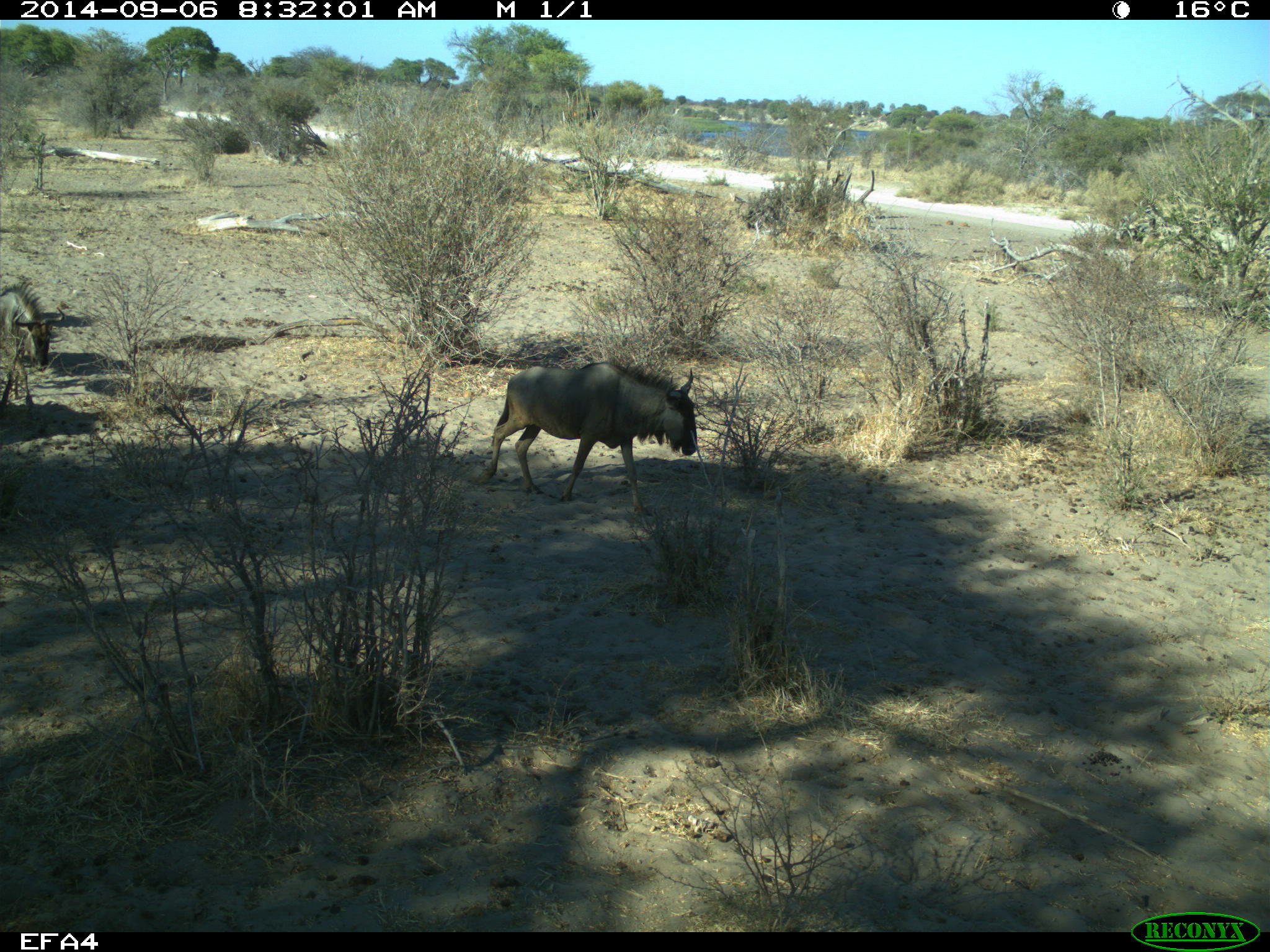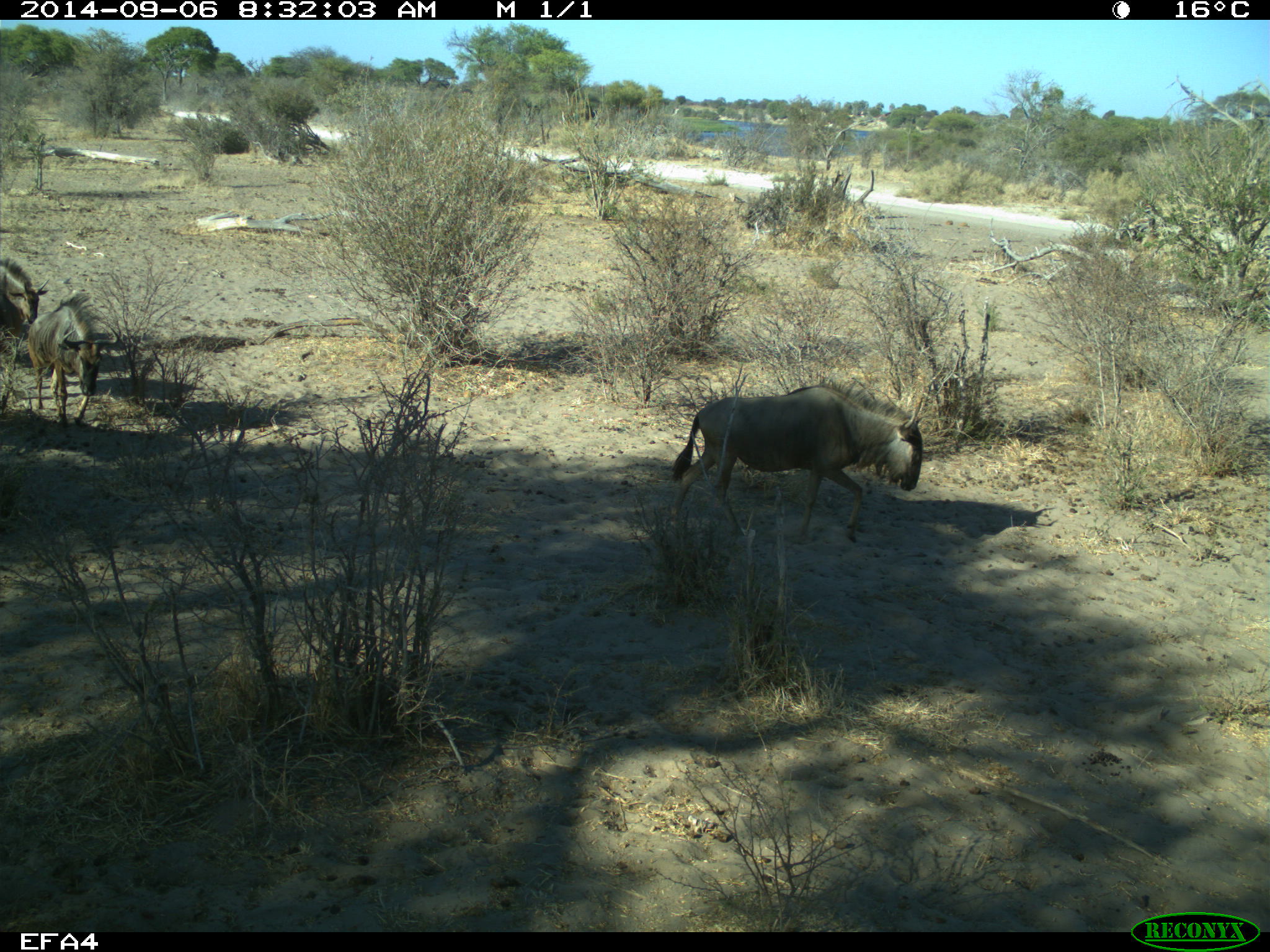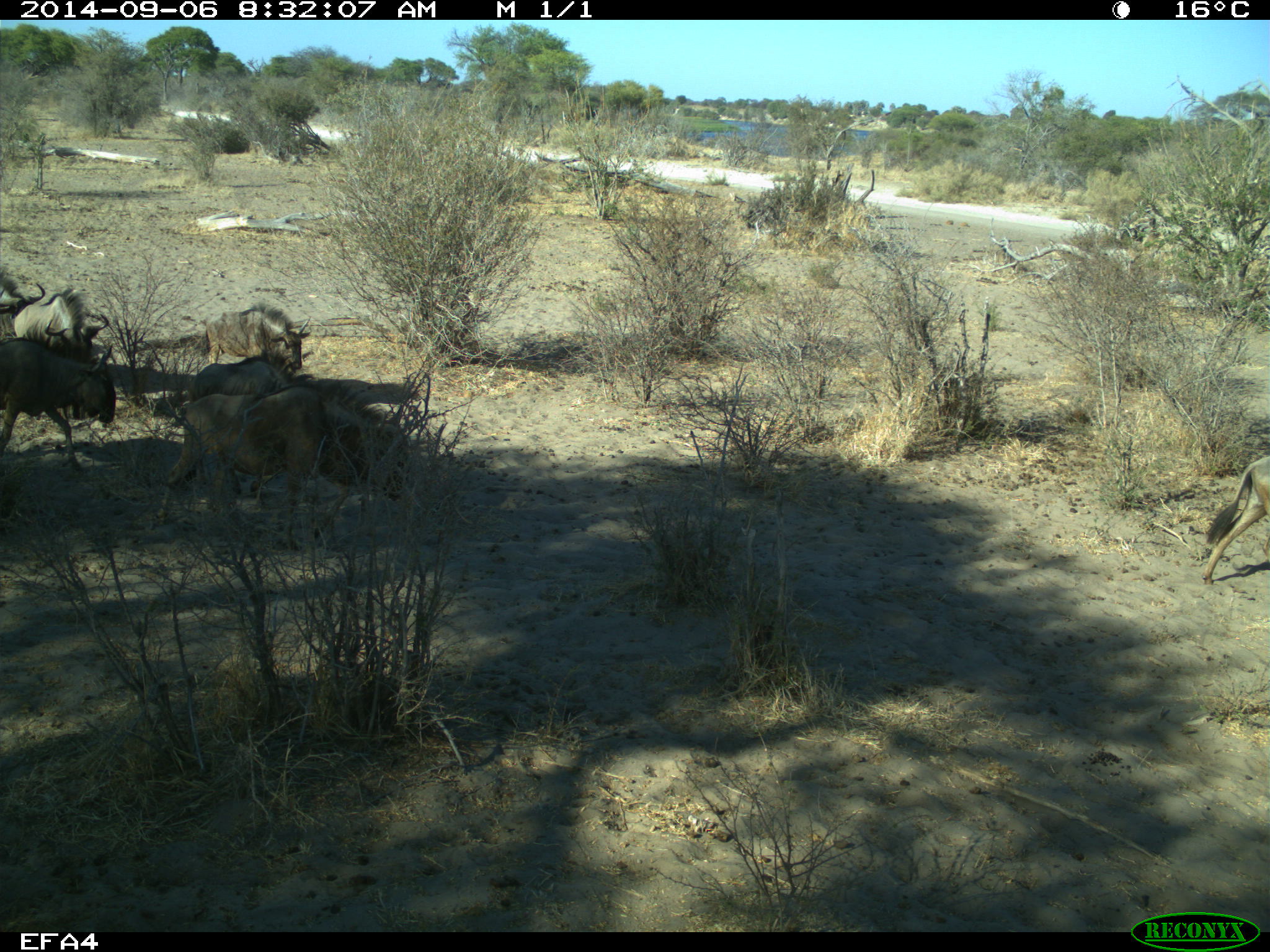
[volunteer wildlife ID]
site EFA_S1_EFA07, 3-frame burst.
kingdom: Animalia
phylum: Chordata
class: Mammalia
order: Artiodactyla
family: Bovidae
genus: Connochaetes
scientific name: Connochaetes taurinus taurinus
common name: blue wildebeest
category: wildebeestblue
Wildebeestblue (blue wildebeest) (Connochaetes taurinus taurinus), count 7. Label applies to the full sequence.